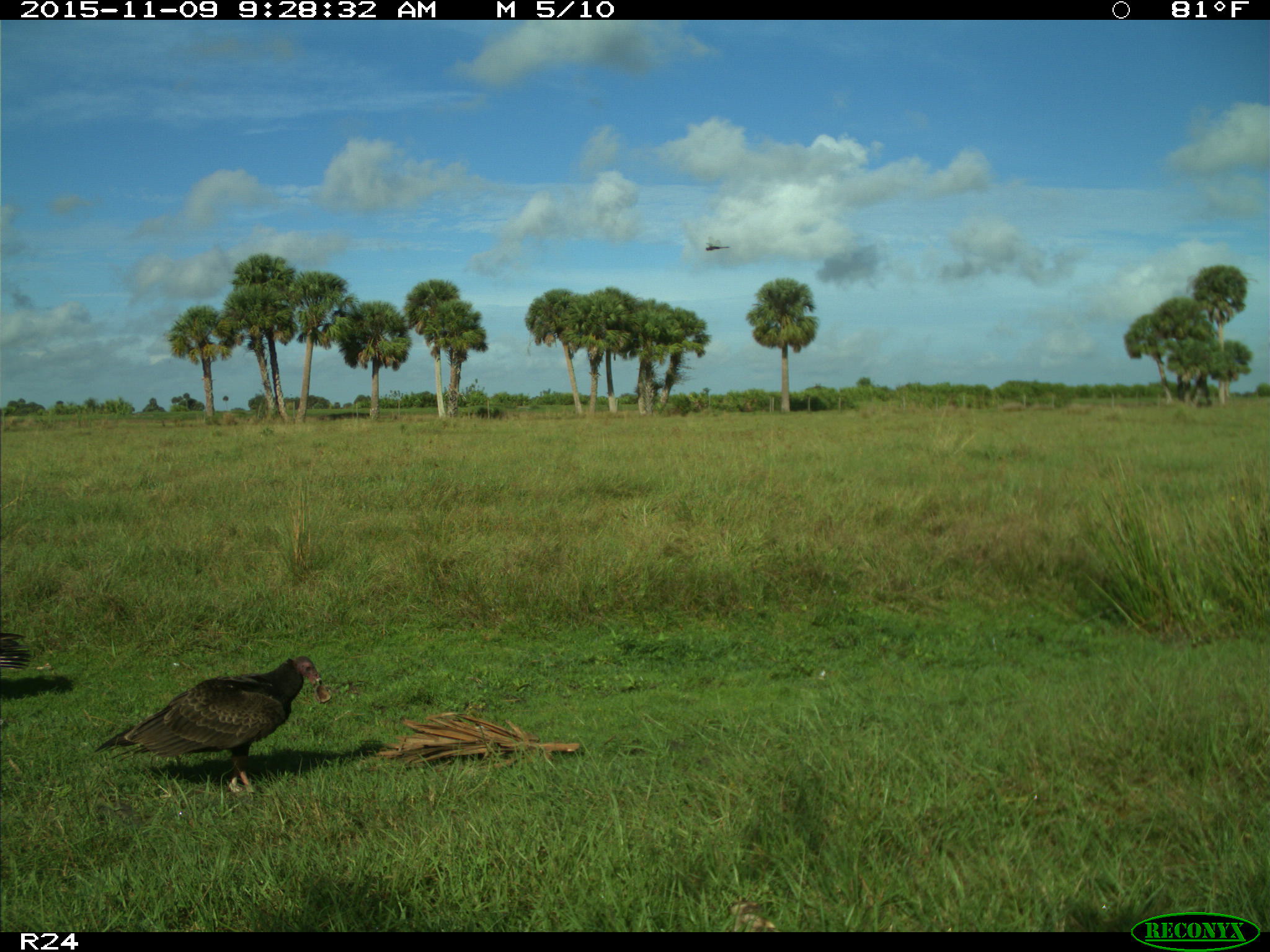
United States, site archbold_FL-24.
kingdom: Animalia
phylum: Chordata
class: Aves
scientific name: Aves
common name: birds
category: unidentified bird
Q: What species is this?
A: Unidentified bird (birds) (Aves).